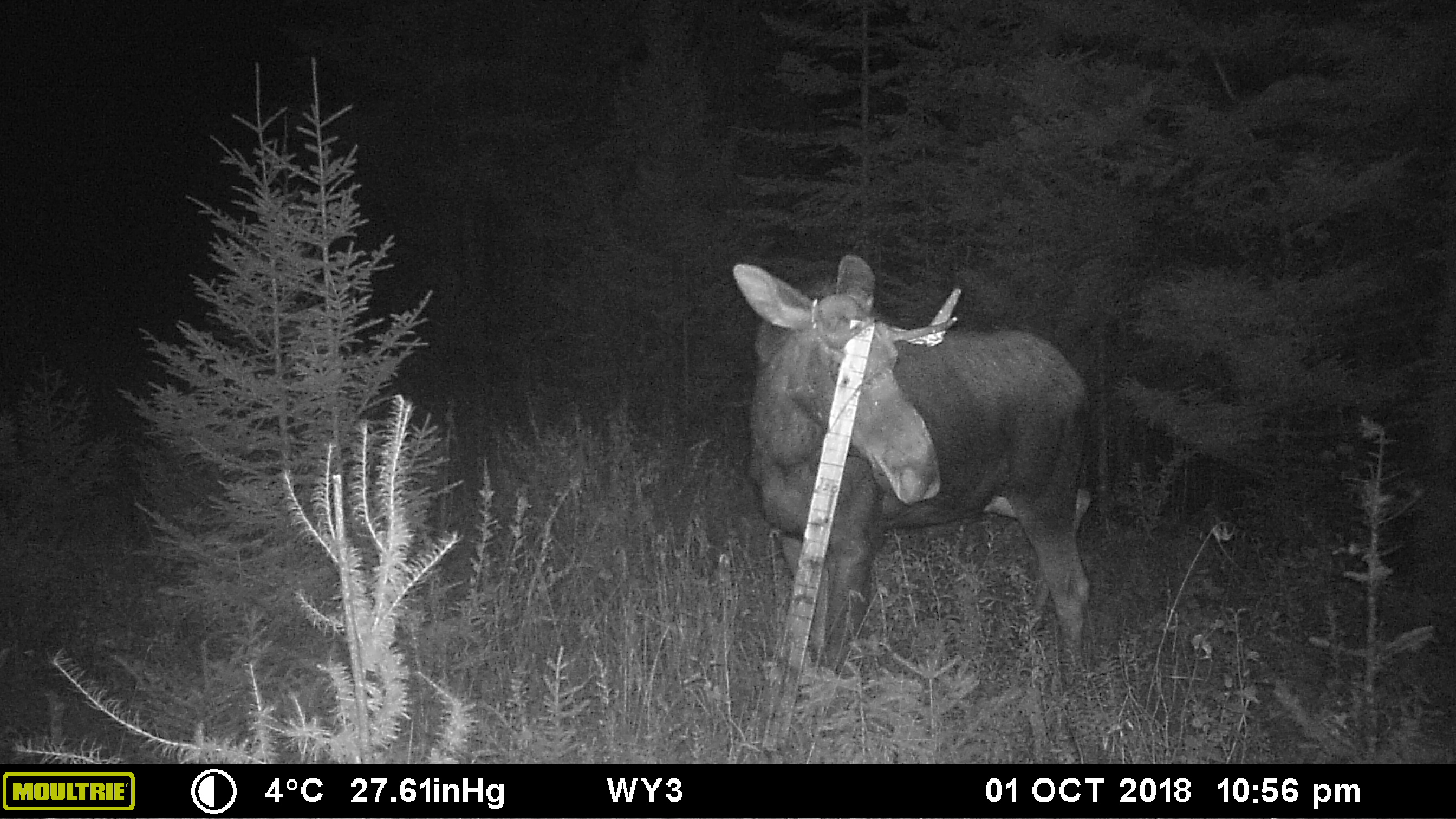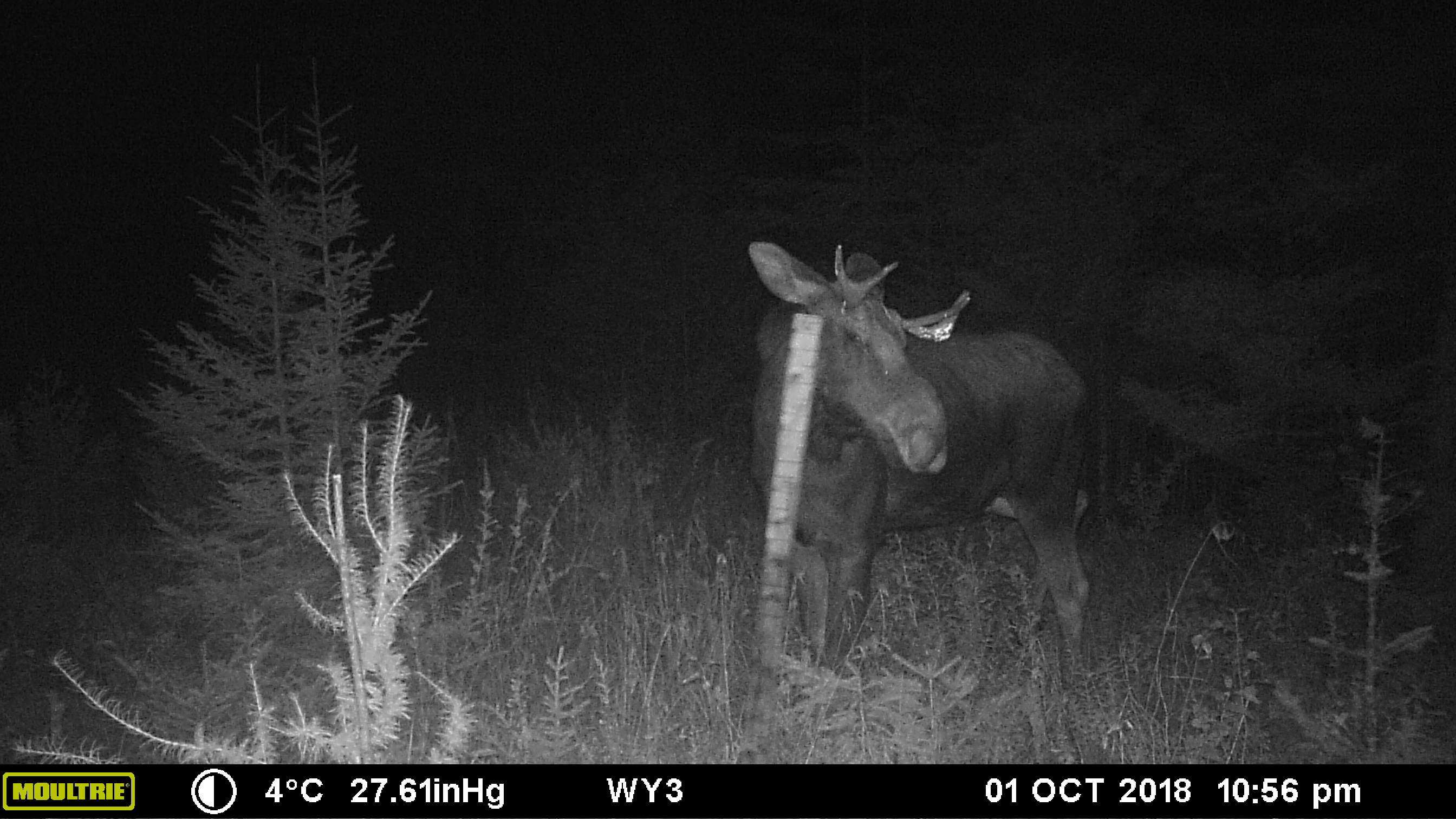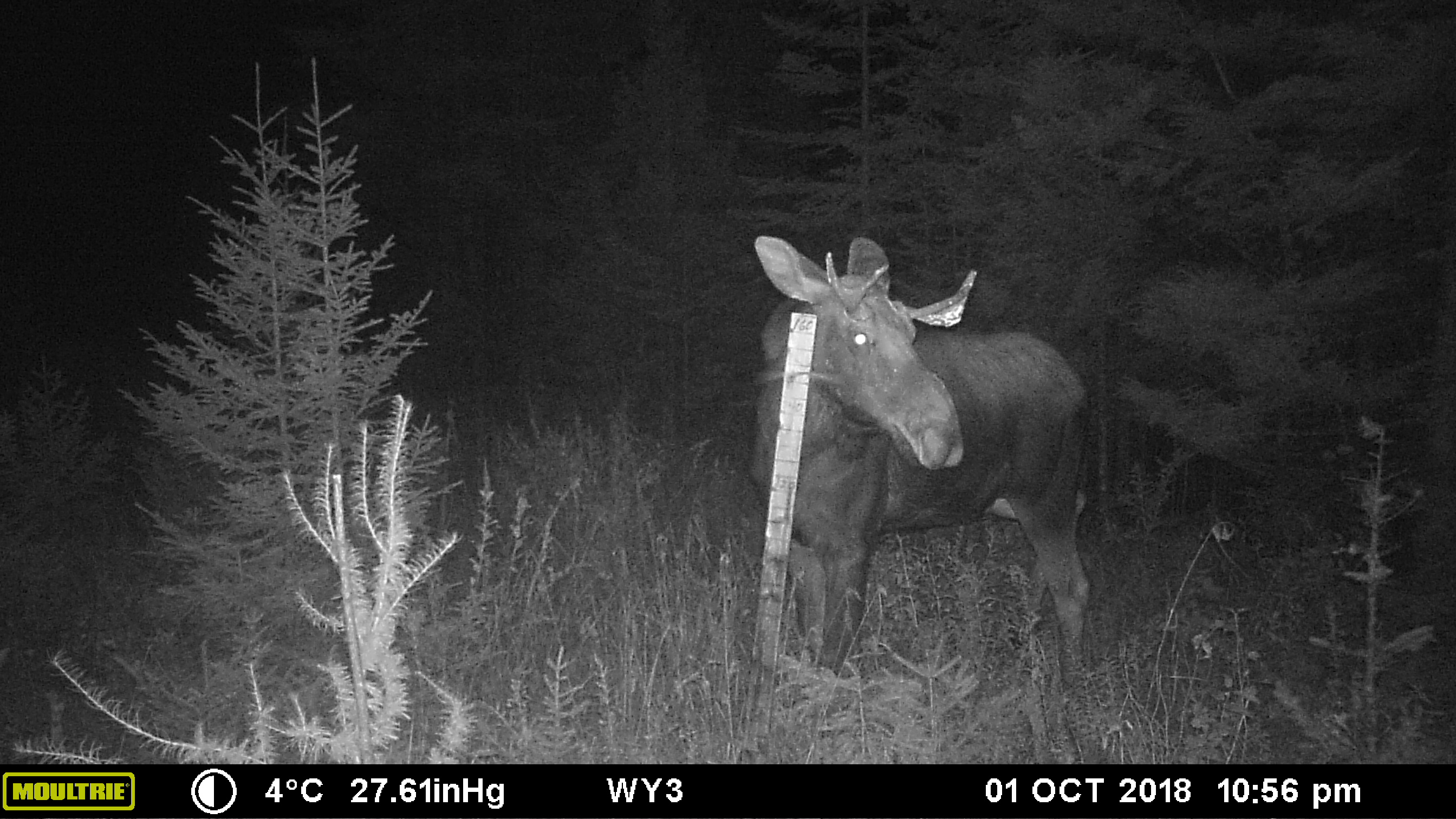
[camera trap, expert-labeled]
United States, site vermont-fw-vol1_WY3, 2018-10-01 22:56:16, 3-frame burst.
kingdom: Animalia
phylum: Chordata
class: Mammalia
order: Artiodactyla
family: Cervidae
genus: Alces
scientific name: Alces alces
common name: moose